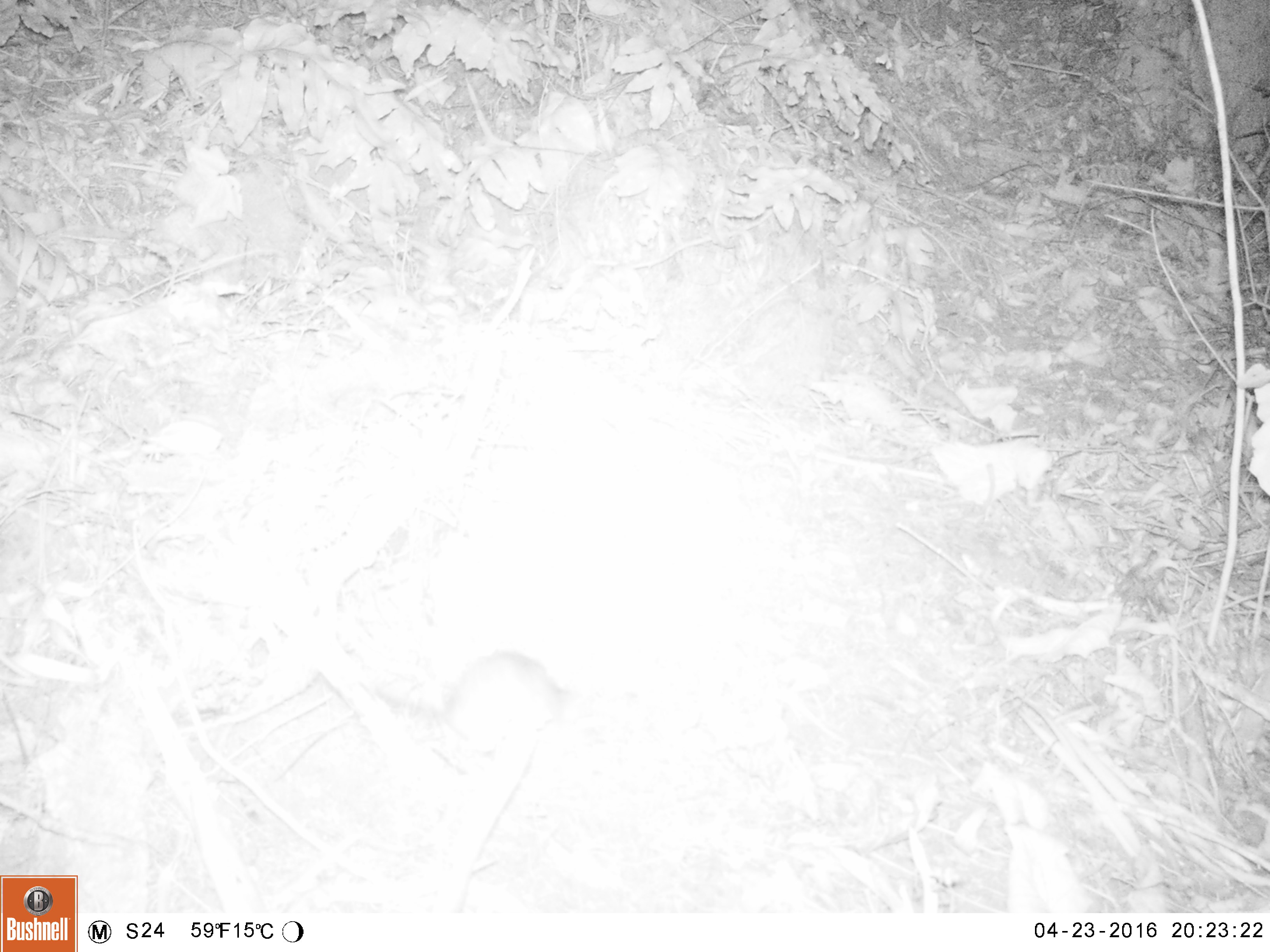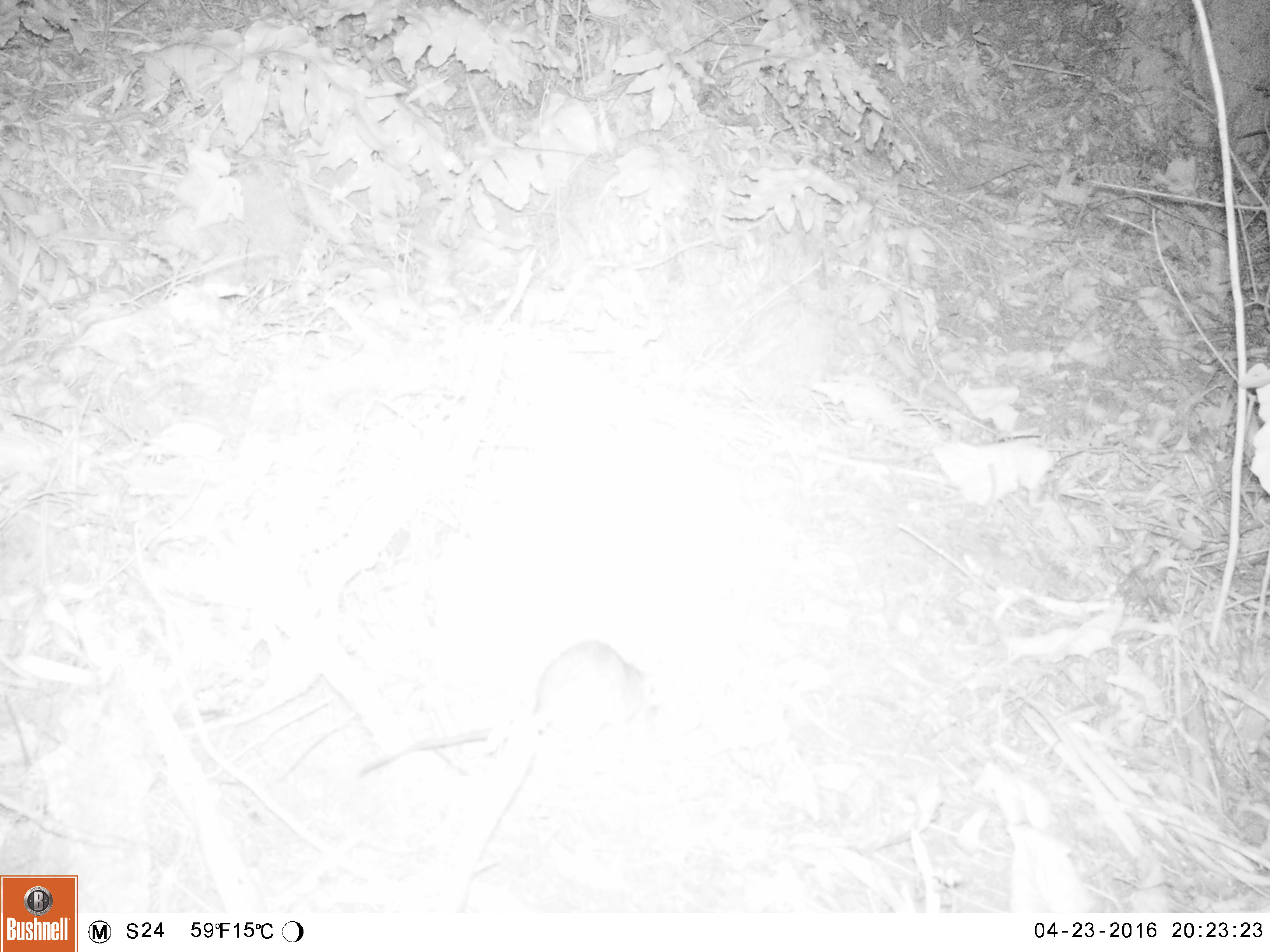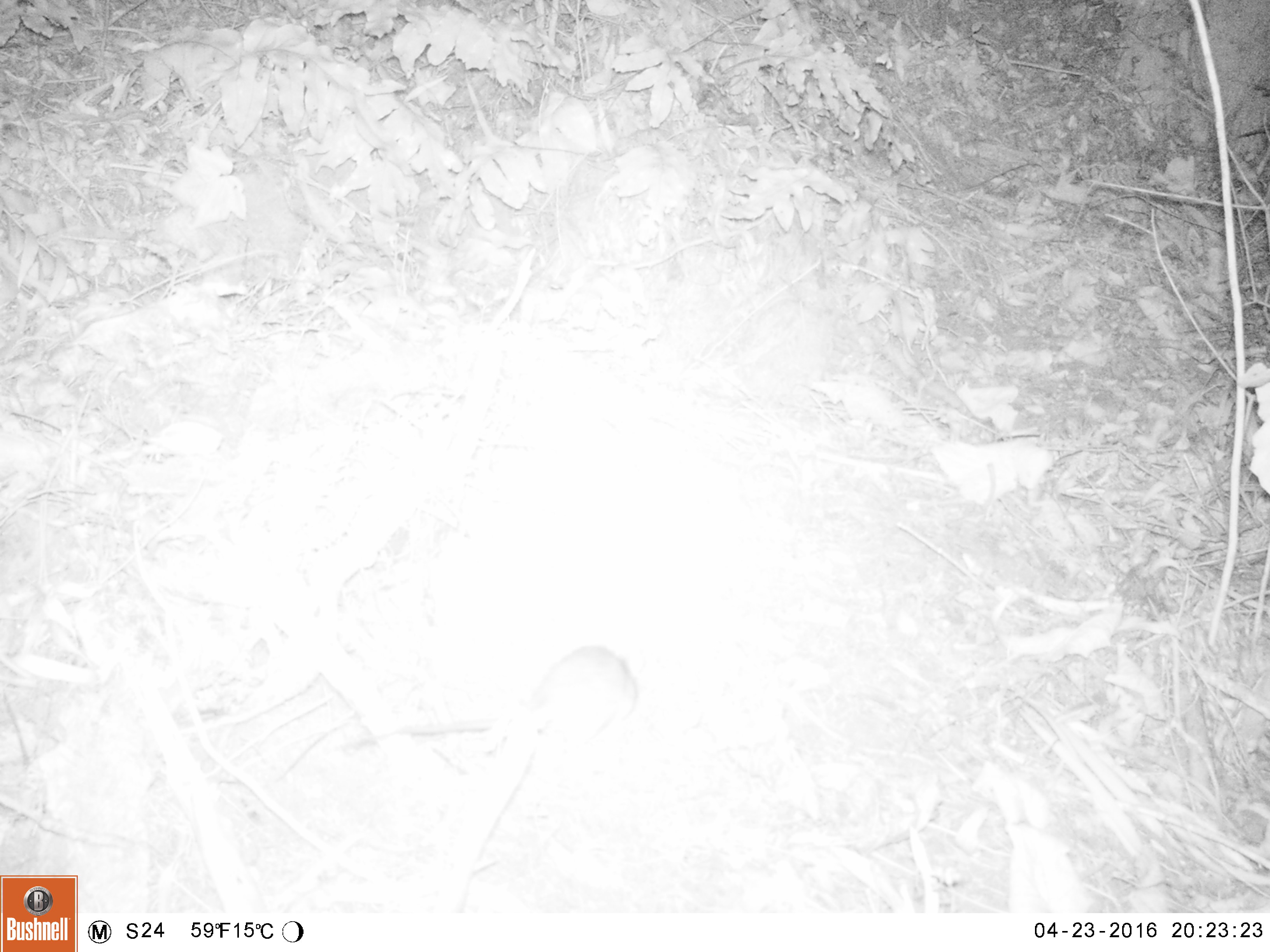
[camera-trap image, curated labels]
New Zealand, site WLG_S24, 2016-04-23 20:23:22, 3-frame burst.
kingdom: Animalia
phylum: Chordata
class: Mammalia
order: Rodentia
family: Muridae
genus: Rattus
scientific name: Rattus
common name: rat